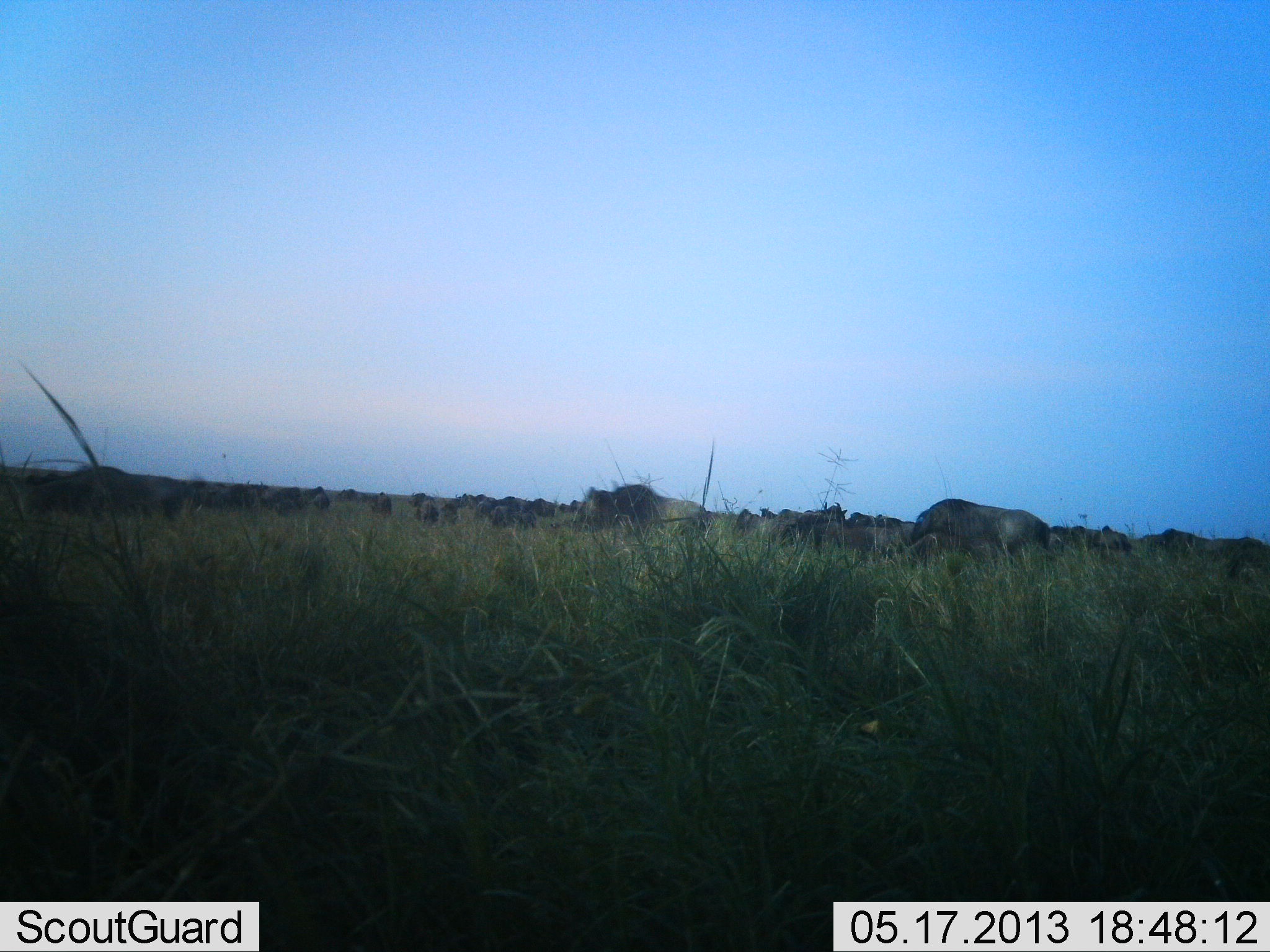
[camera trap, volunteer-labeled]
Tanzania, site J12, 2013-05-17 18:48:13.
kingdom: Animalia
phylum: Chordata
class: Mammalia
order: Artiodactyla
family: Bovidae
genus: Connochaetes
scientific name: Connochaetes taurinus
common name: blue wildebeest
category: wildebeest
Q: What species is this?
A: Wildebeest (blue wildebeest) (Connochaetes taurinus).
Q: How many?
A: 11-50.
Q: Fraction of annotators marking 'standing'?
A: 39%.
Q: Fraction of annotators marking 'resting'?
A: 17%.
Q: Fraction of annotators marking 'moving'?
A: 61%.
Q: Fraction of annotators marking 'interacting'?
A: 0%.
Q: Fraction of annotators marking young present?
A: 0%.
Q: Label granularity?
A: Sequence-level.